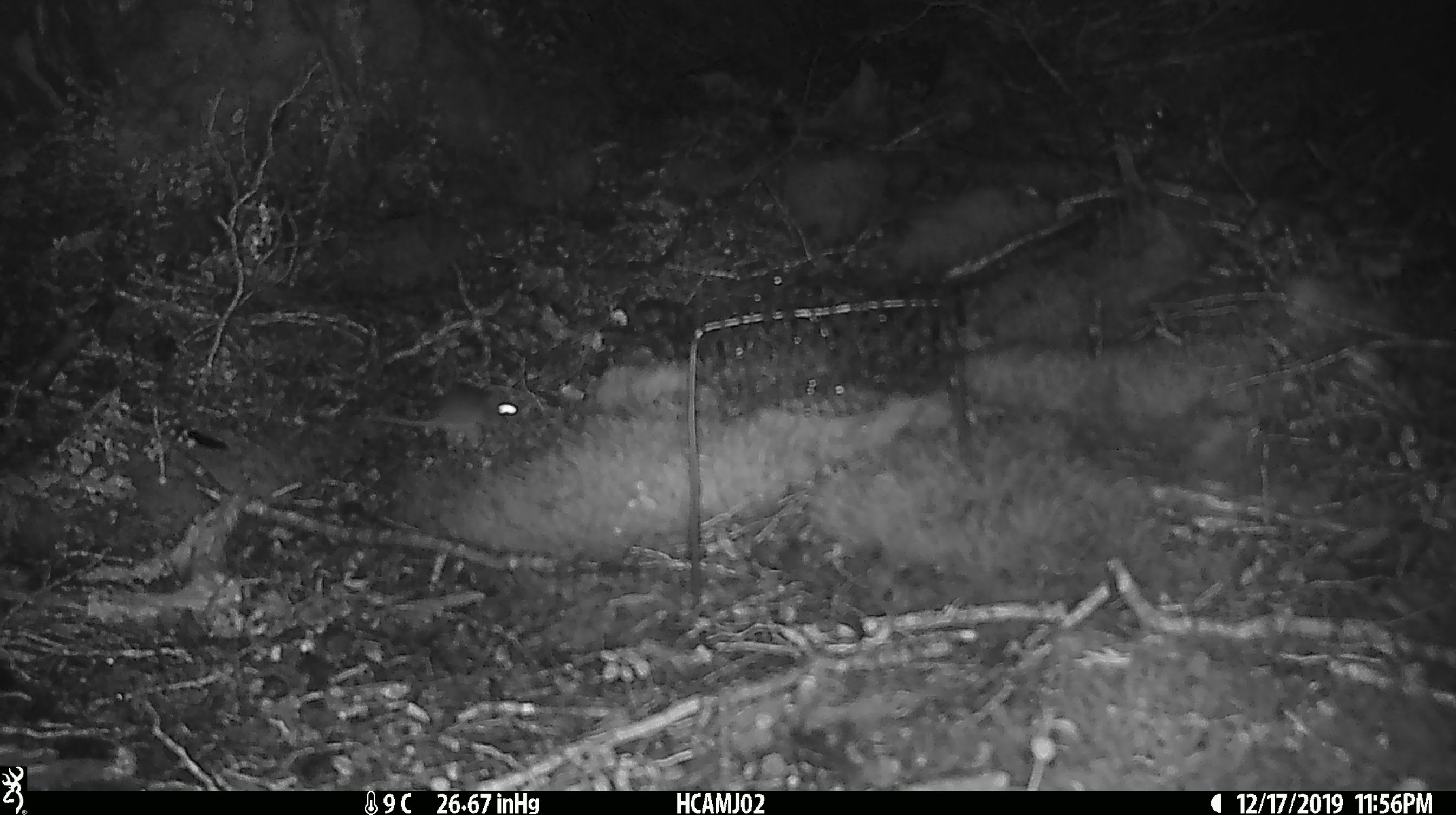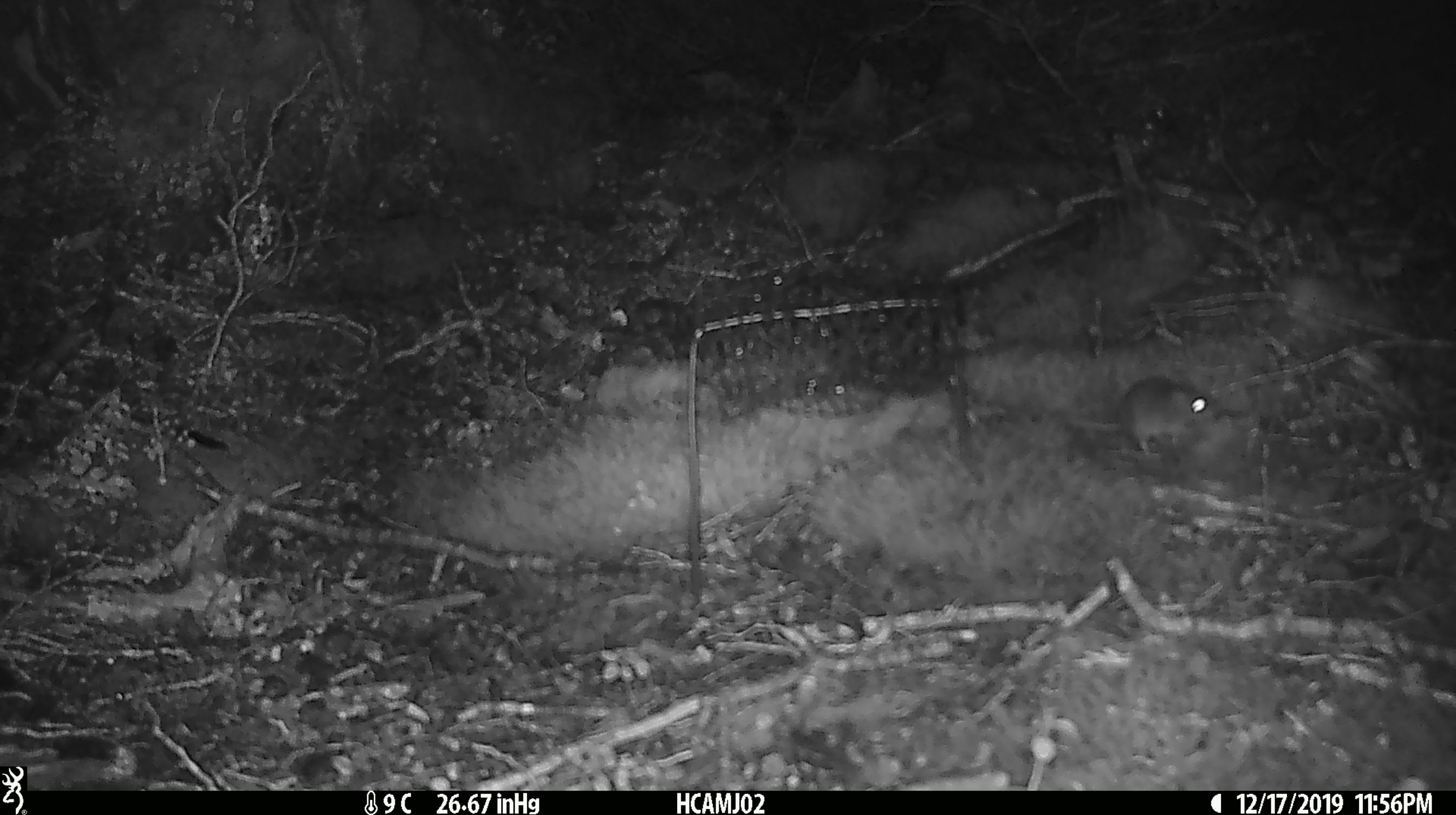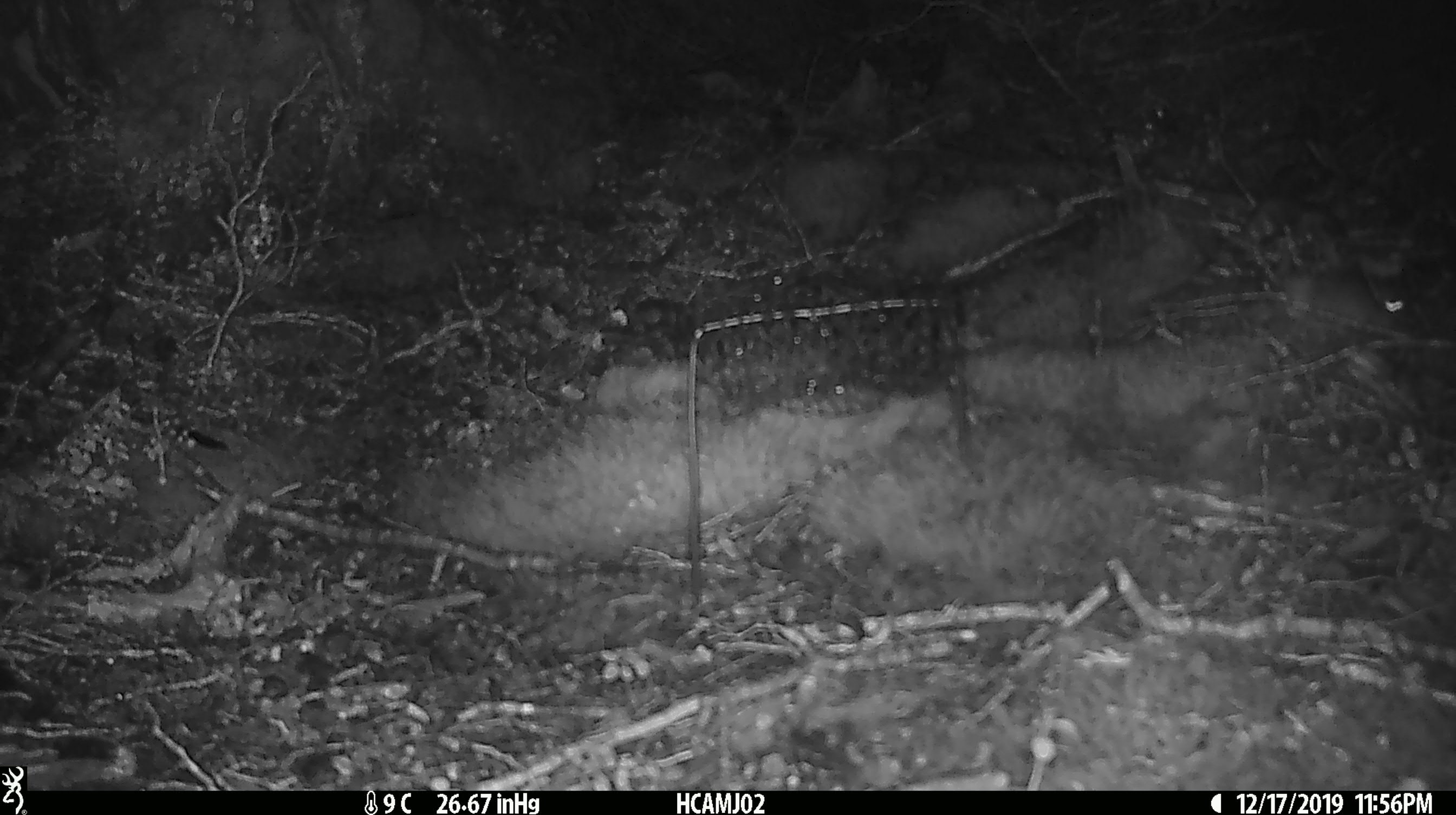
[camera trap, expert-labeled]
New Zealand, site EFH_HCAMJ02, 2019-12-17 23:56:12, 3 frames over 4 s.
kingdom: Animalia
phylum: Chordata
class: Mammalia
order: Rodentia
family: Muridae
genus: Mus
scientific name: Mus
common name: mouse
Mouse (Mus).